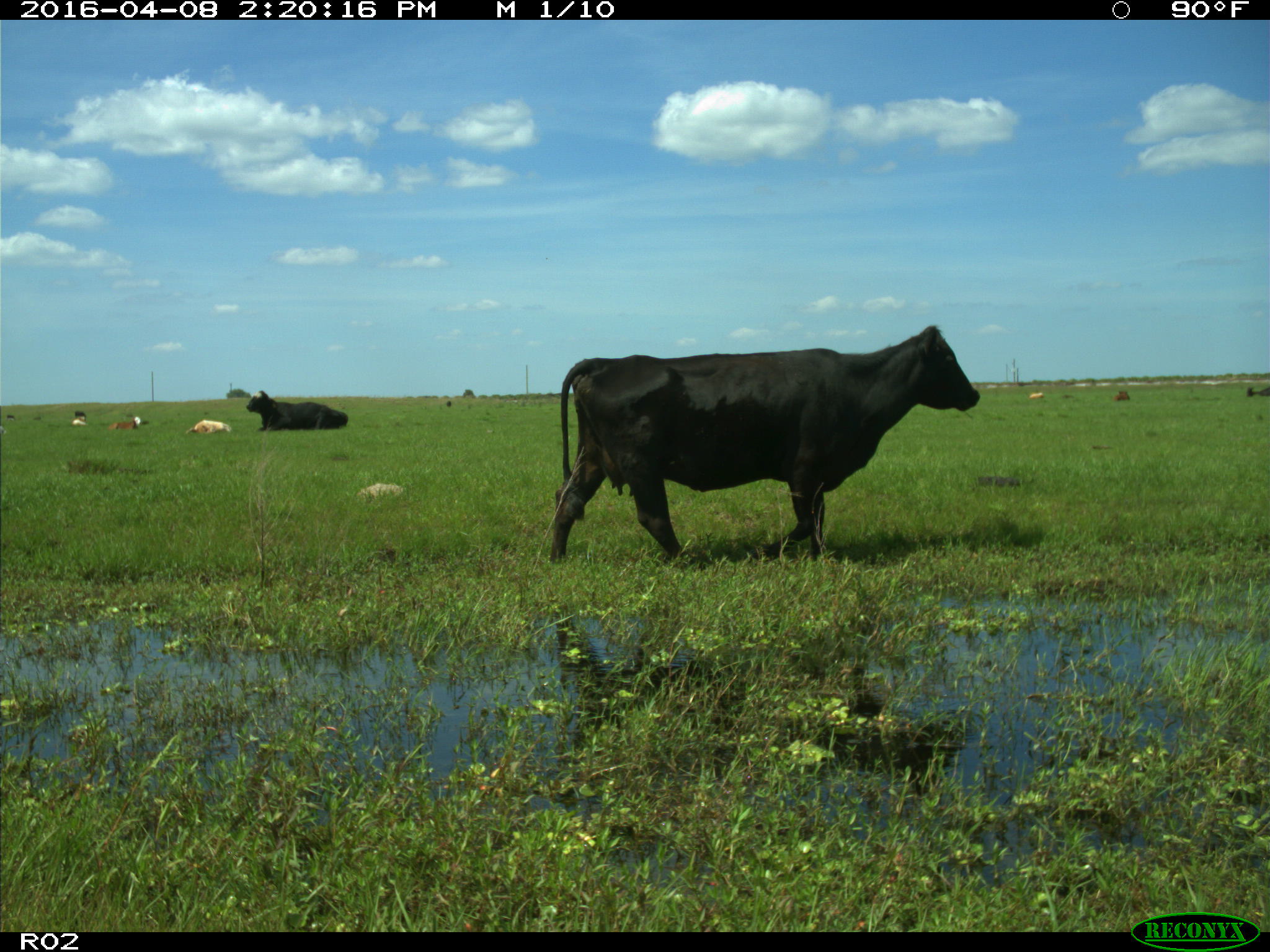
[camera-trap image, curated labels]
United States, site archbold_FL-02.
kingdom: Animalia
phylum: Chordata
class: Mammalia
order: Artiodactyla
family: Bovidae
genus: Bos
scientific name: Bos taurus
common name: domestic cow